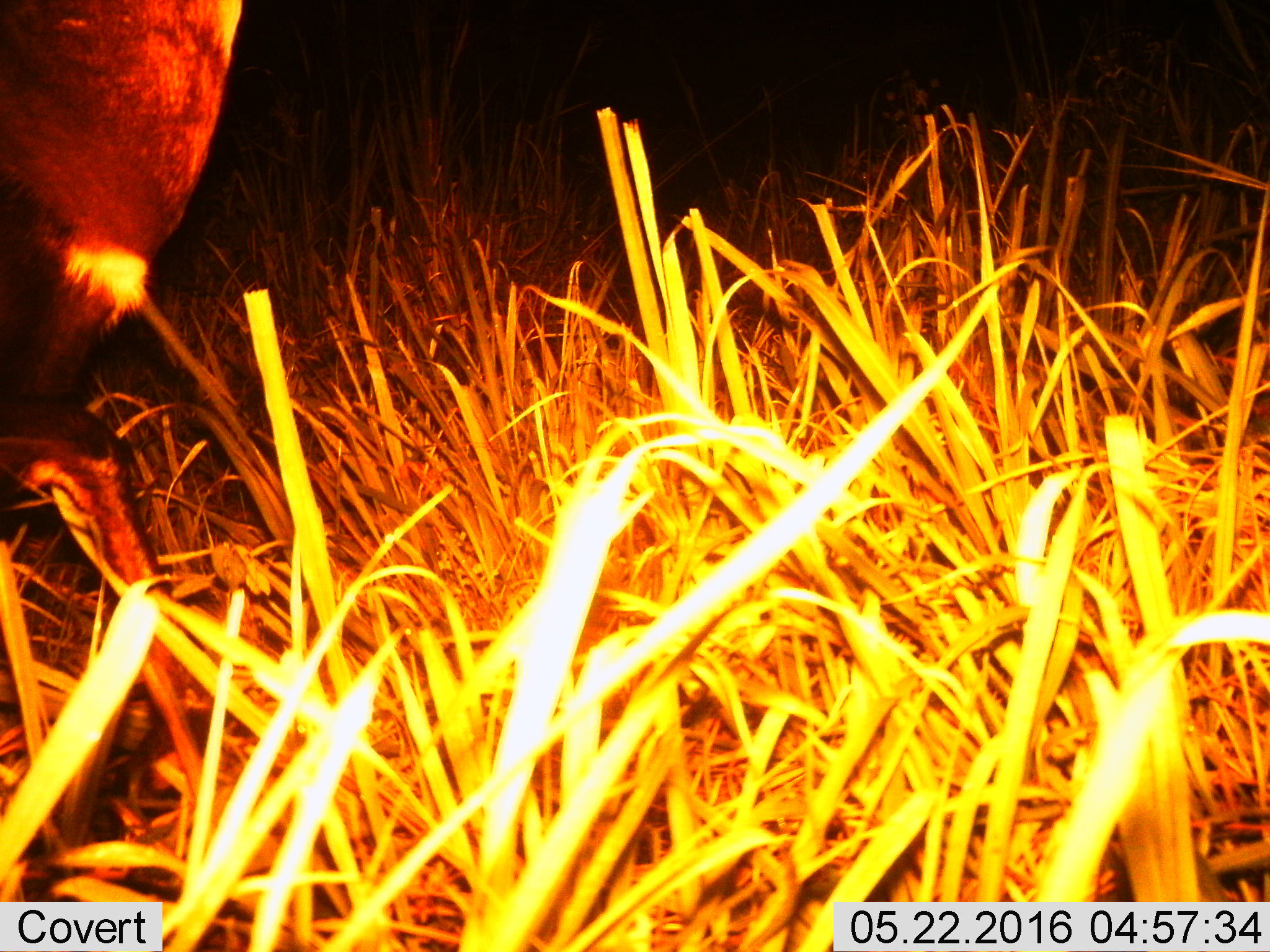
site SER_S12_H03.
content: unidentified animal